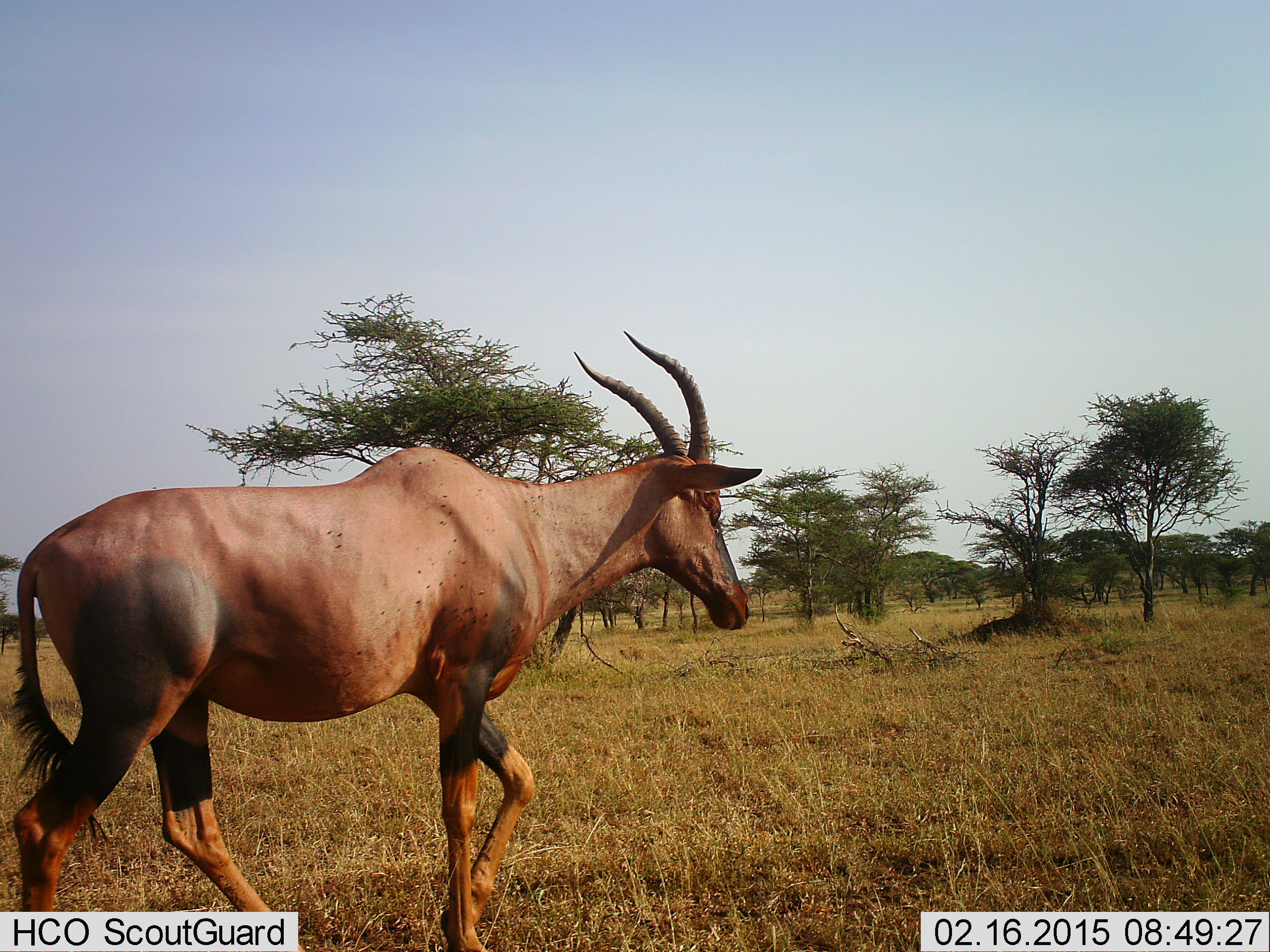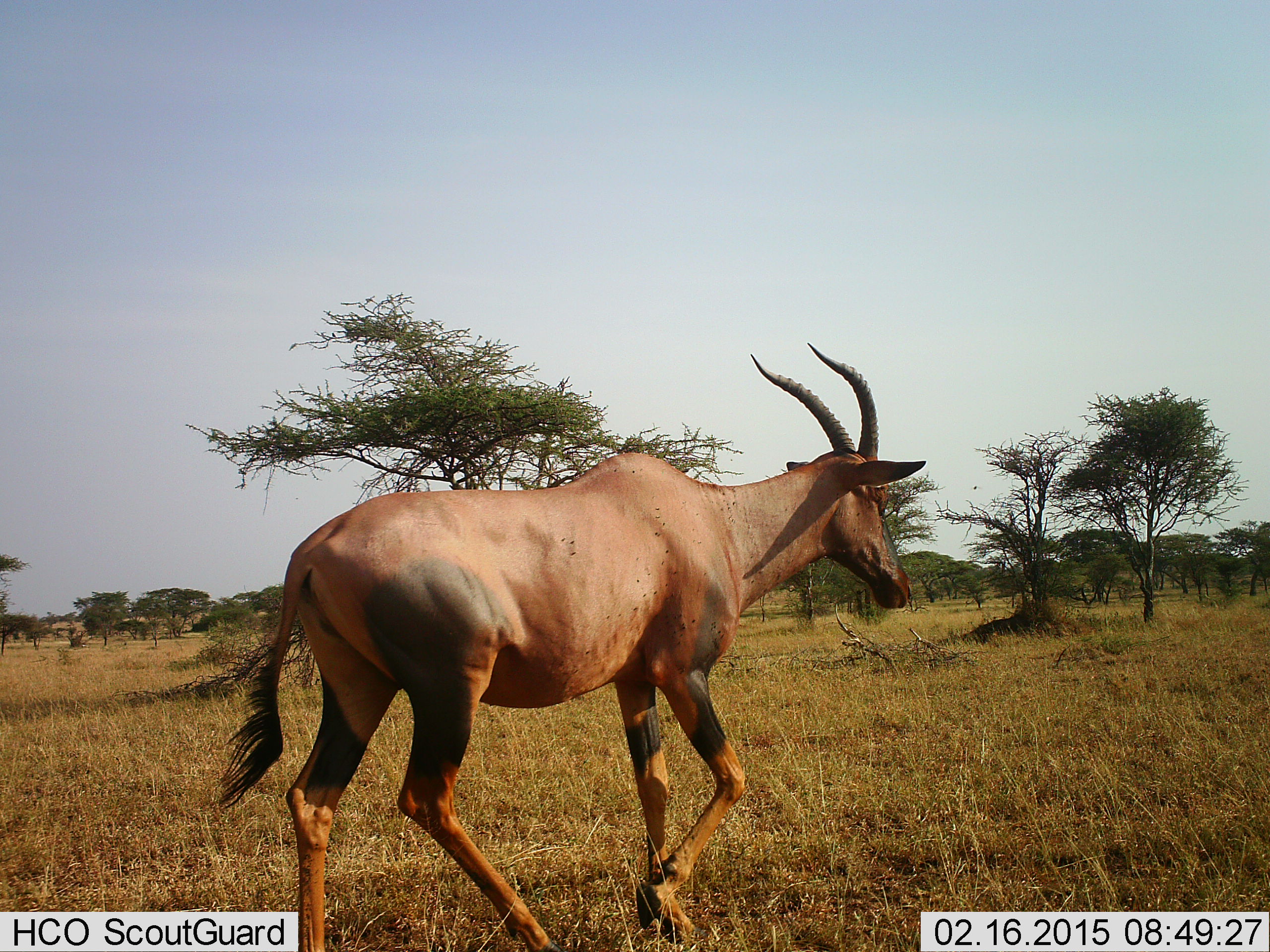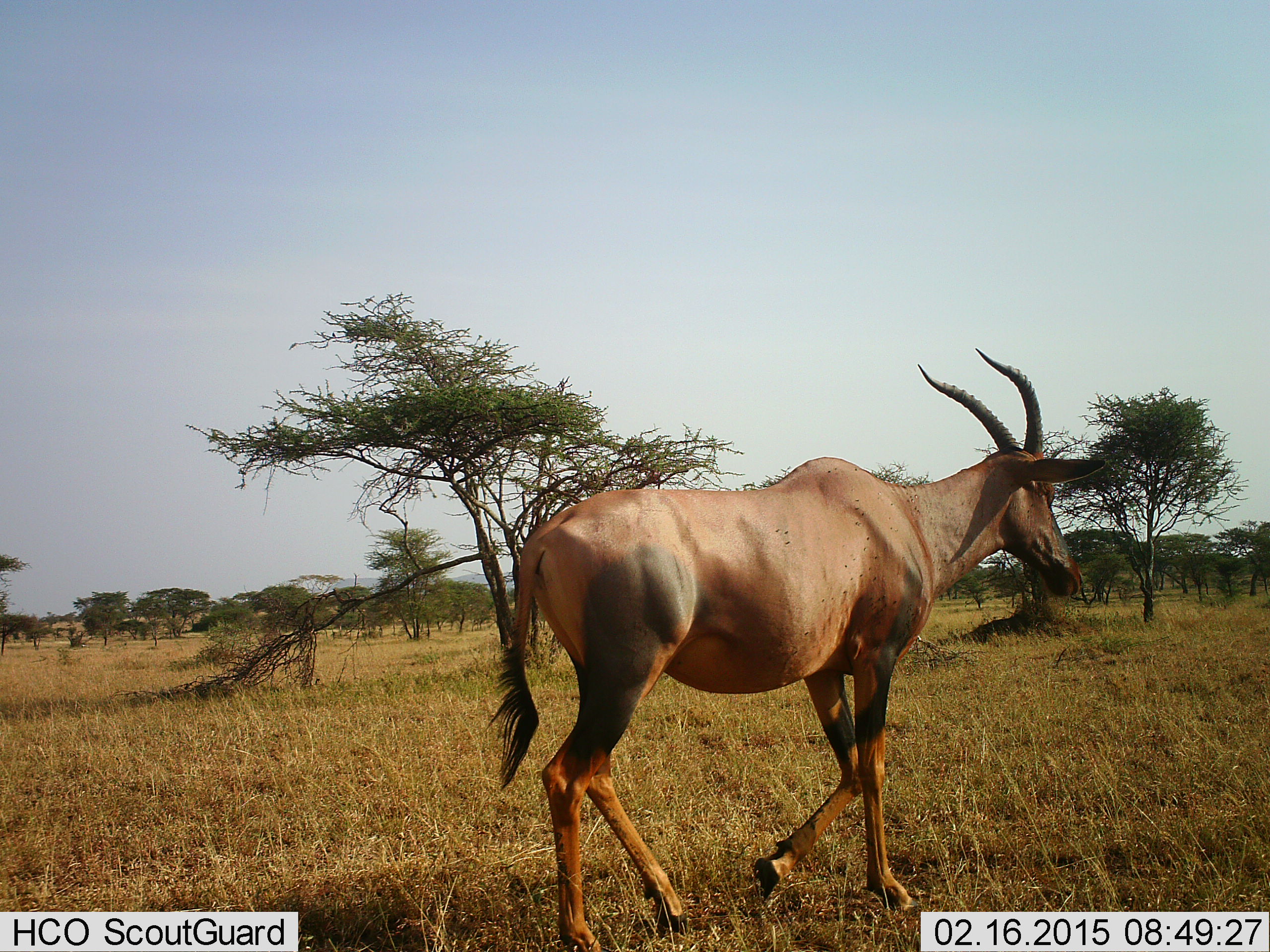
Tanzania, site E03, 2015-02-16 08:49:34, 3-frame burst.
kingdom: Animalia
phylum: Chordata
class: Mammalia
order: Artiodactyla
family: Bovidae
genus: Damaliscus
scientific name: Damaliscus lunatus jimela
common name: topi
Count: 1.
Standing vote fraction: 10%.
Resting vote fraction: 0%.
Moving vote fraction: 90%.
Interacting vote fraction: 0%.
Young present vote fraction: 0%.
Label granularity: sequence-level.